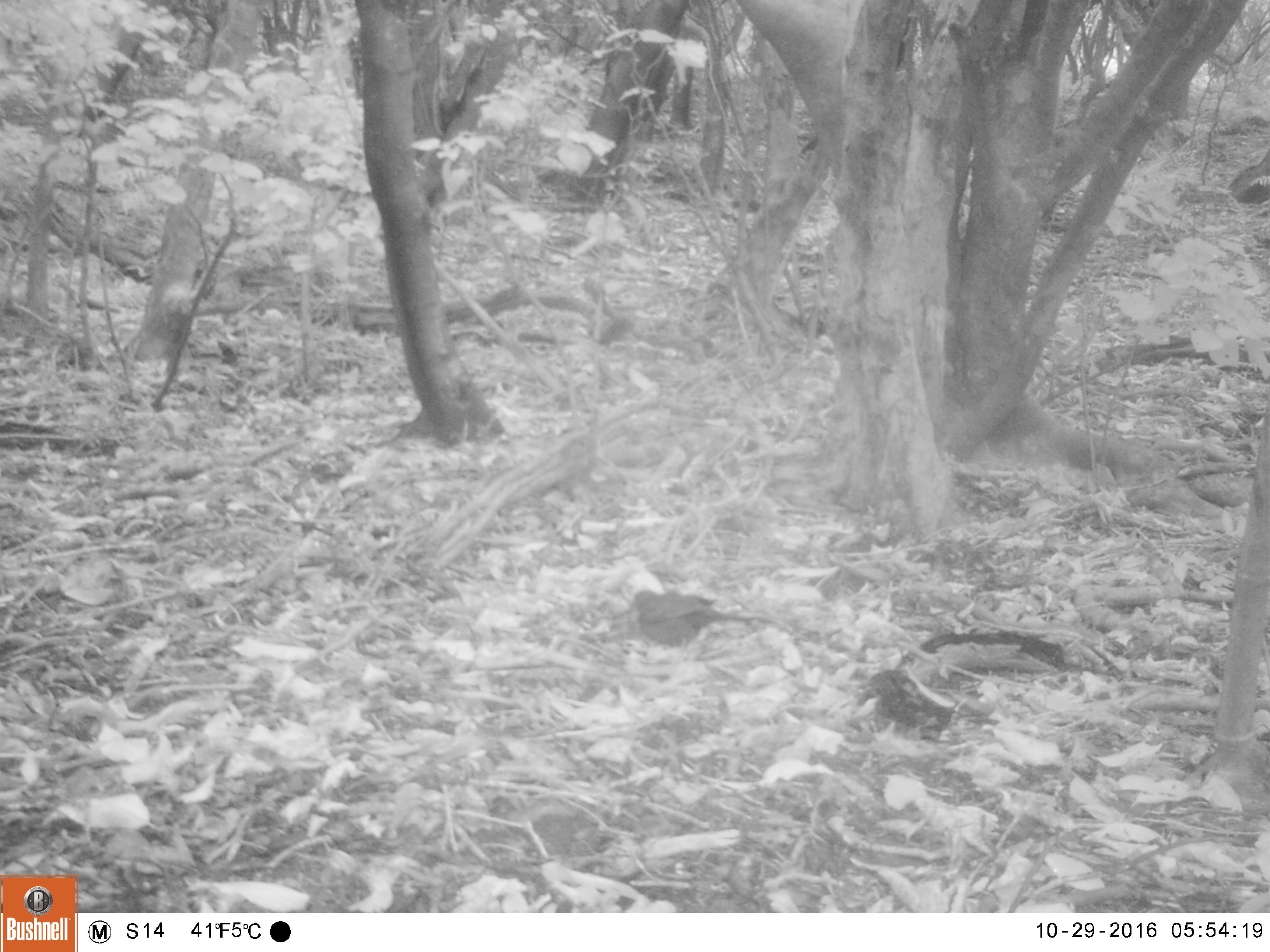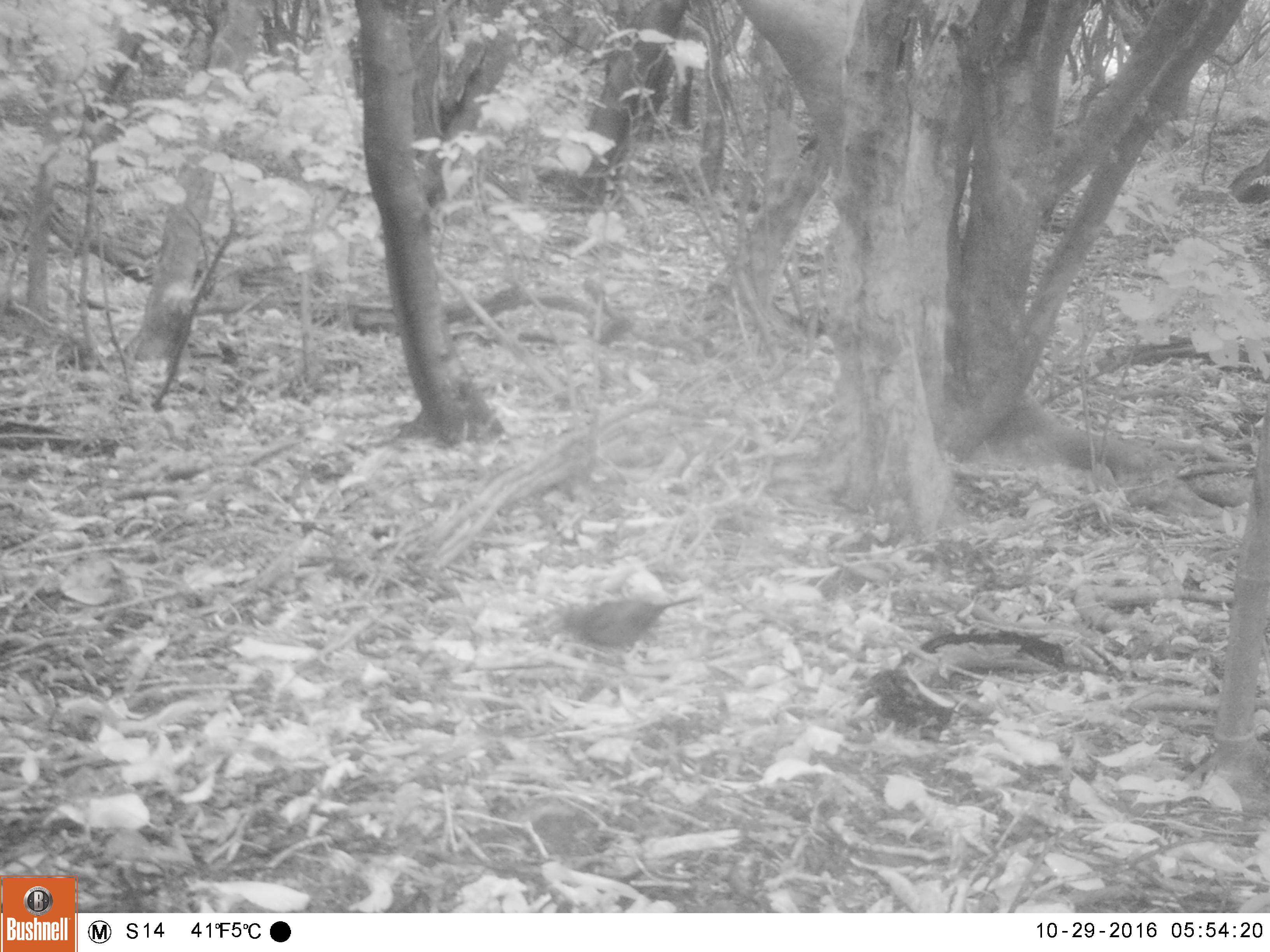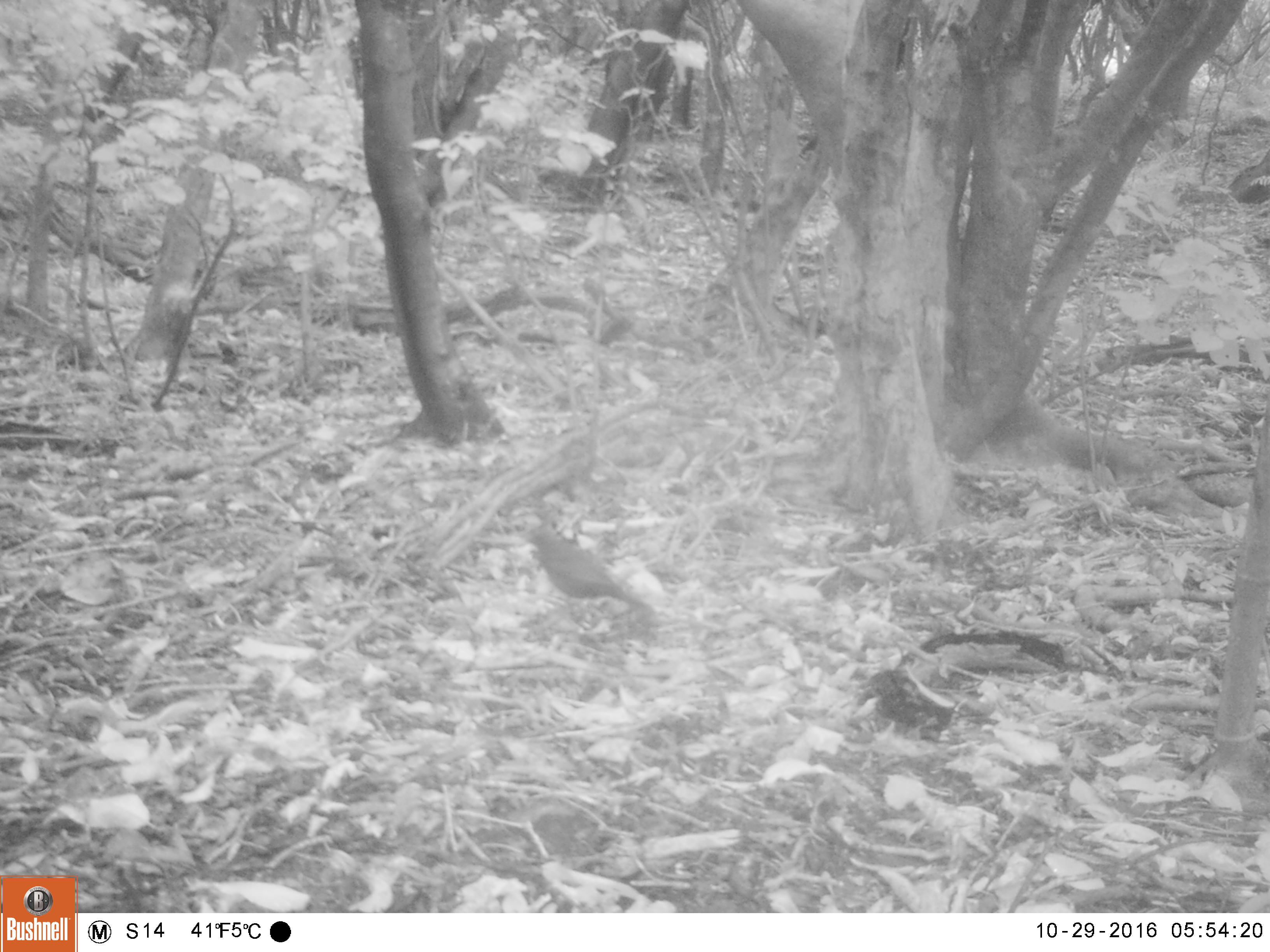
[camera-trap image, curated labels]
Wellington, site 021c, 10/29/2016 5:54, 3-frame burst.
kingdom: Animalia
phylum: Chordata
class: Aves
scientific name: Aves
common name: bird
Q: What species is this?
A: Bird (Aves).